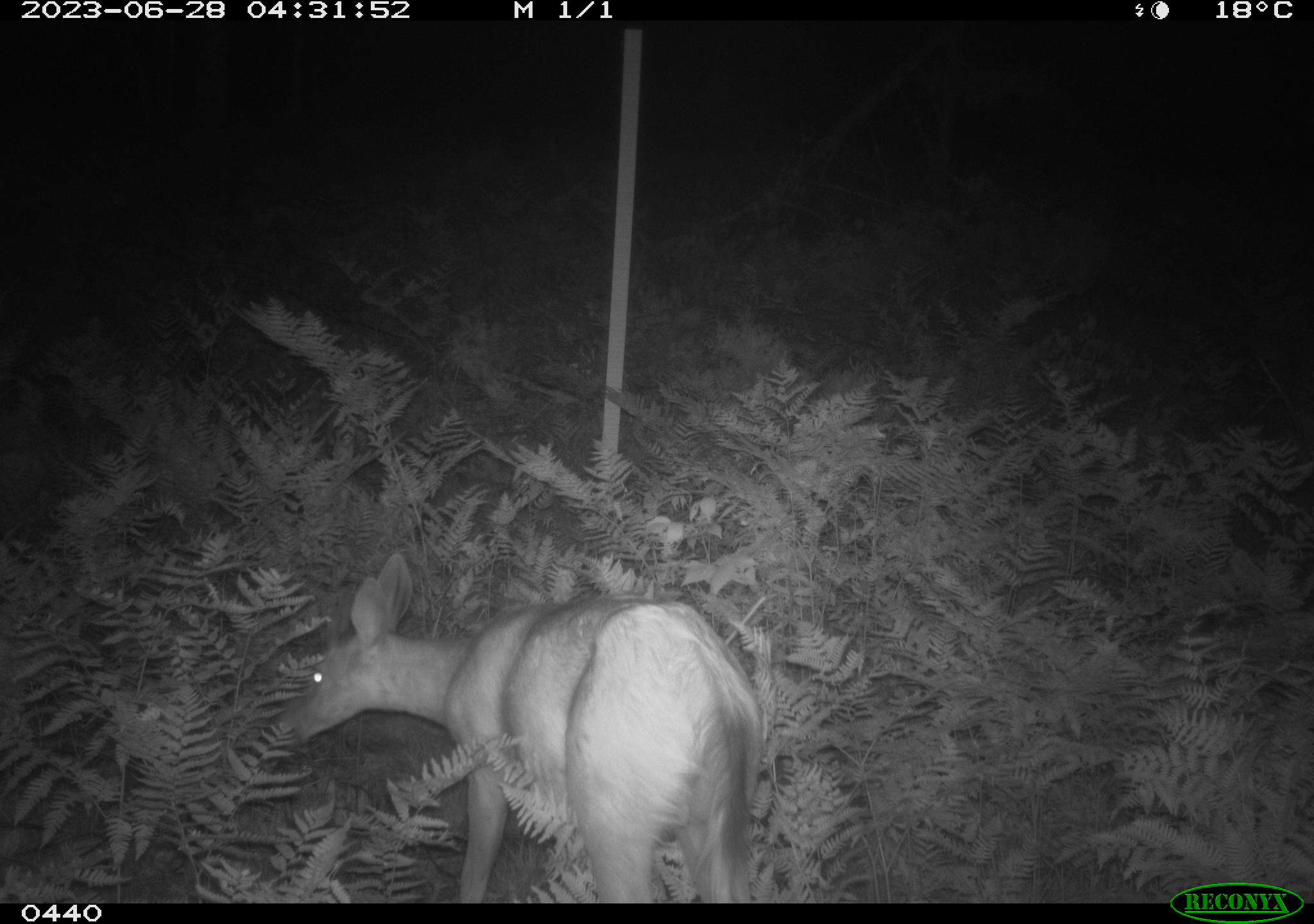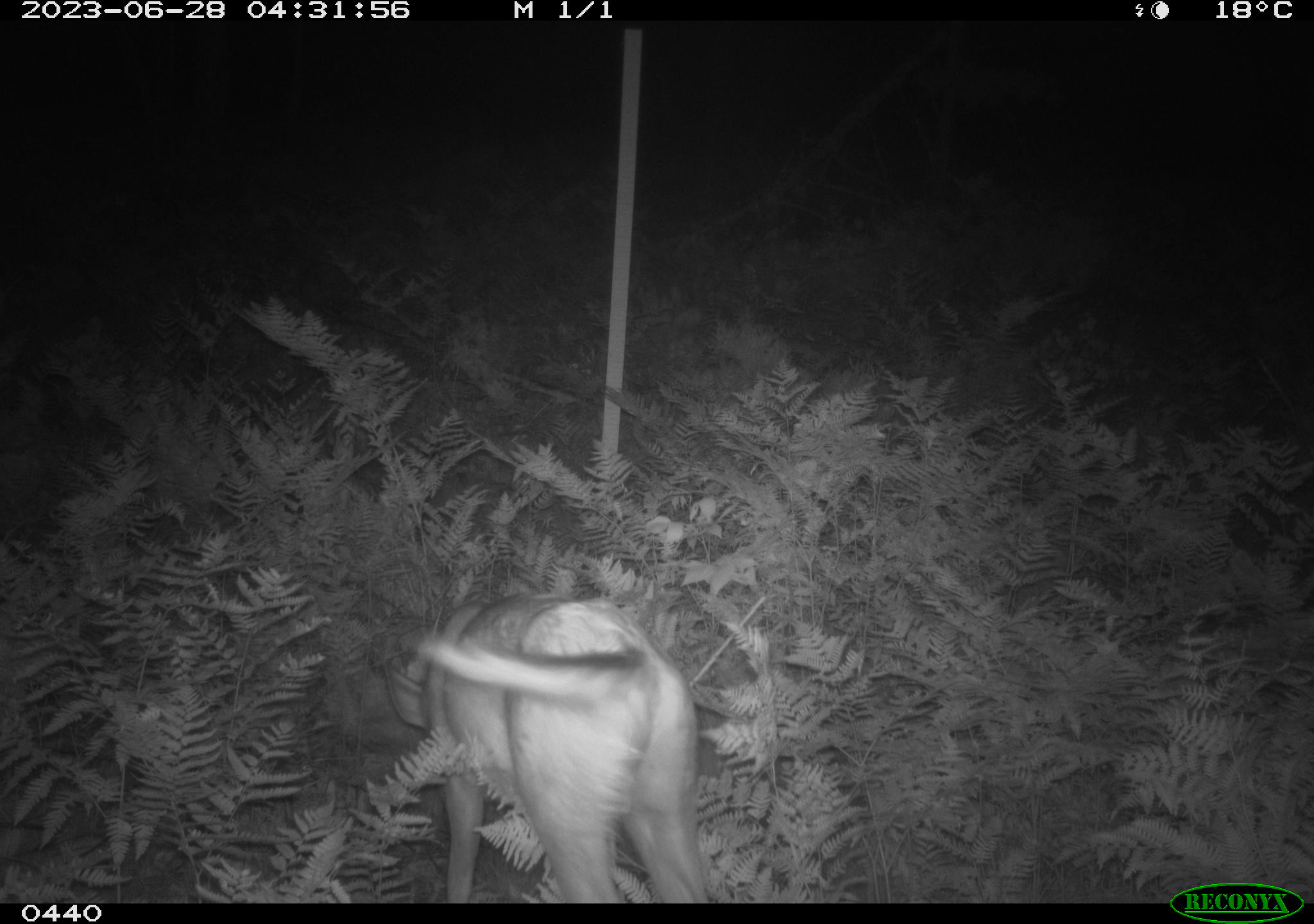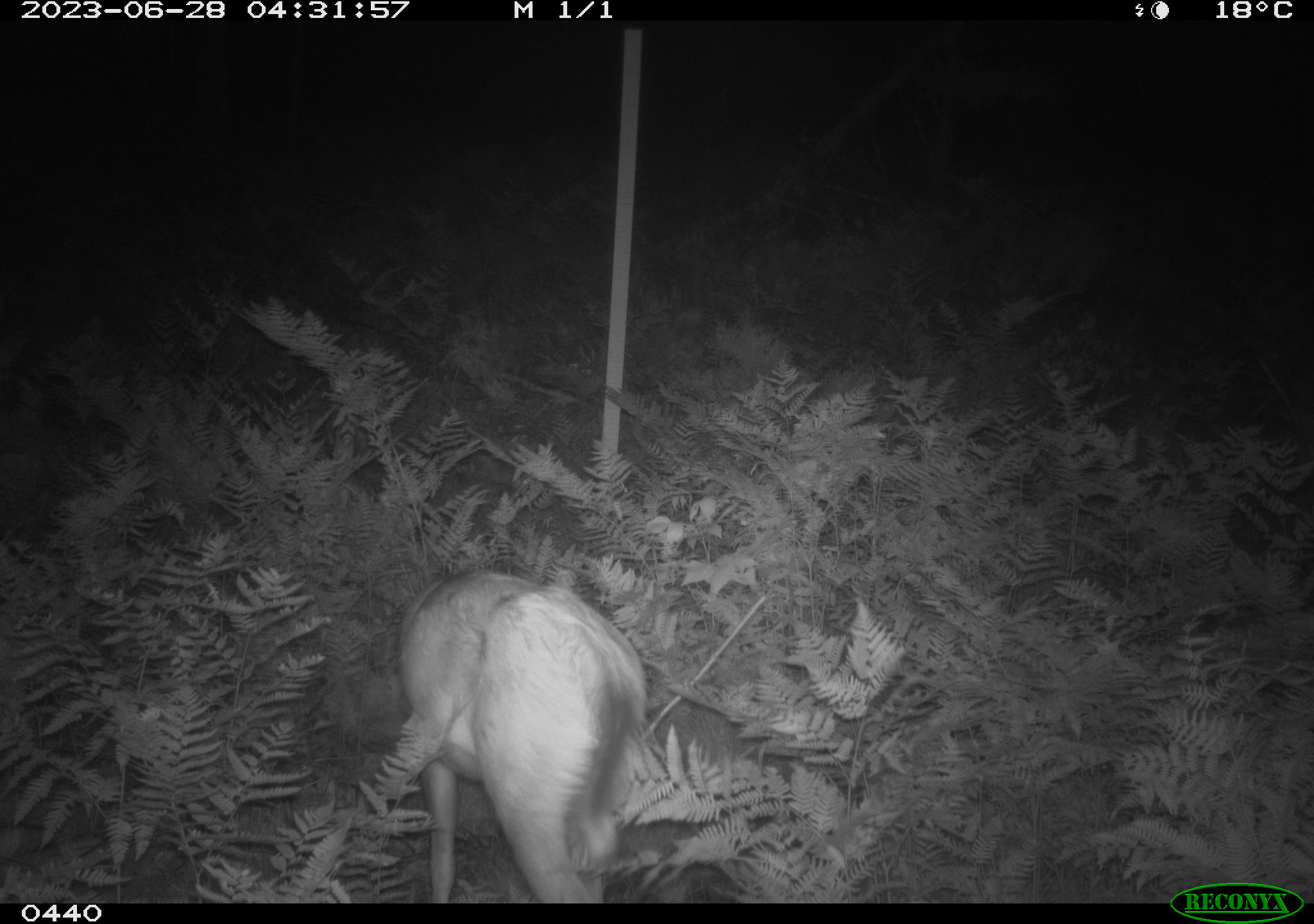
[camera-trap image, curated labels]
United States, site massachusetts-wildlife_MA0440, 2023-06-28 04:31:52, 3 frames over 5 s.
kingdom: Animalia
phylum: Chordata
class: Mammalia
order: Artiodactyla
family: Cervidae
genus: Odocoileus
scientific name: Odocoileus virginianus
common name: white-tailed deer